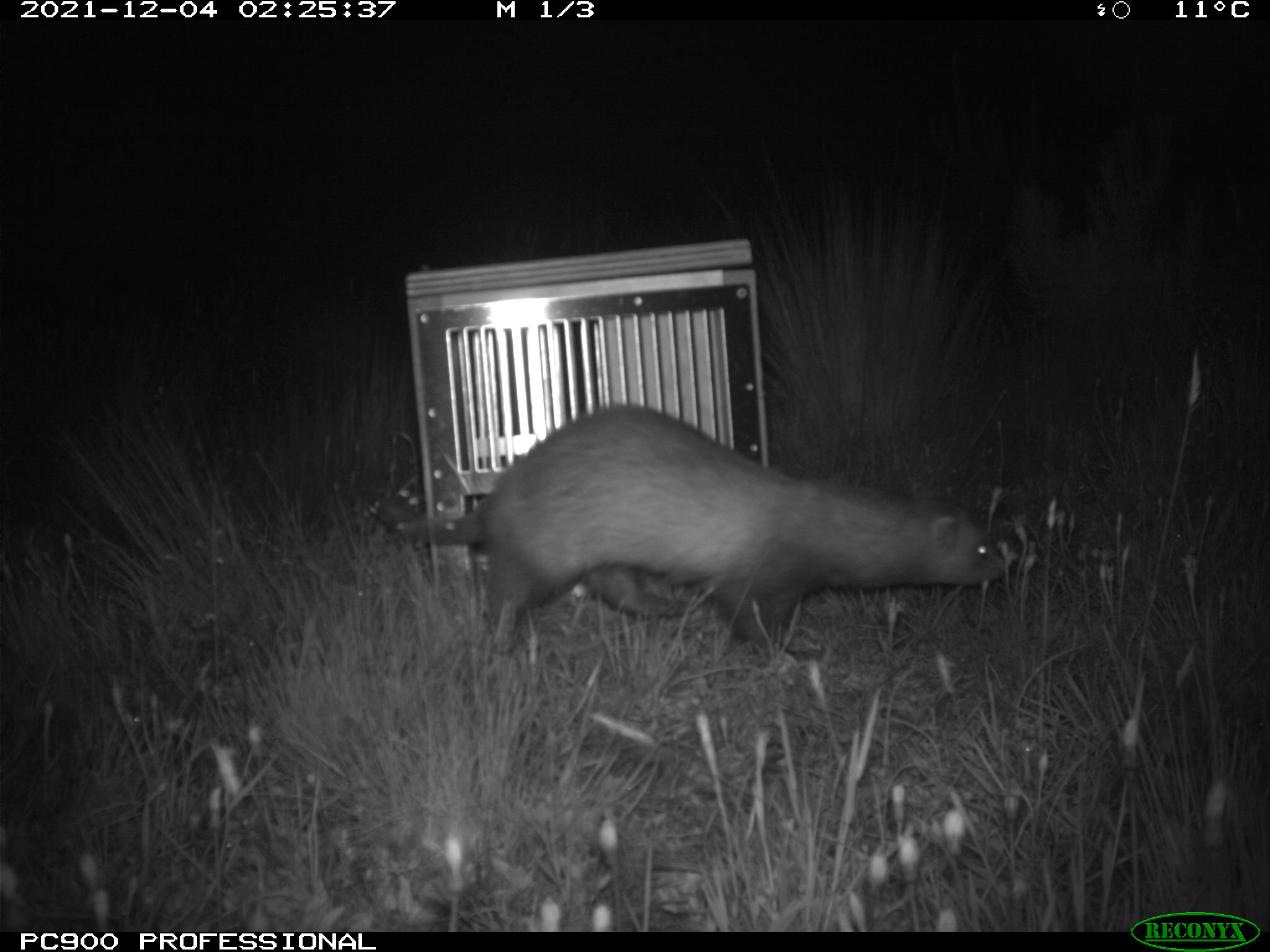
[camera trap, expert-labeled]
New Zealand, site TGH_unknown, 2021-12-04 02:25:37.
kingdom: Animalia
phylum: Chordata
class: Mammalia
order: Carnivora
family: Mustelidae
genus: Mustela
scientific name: Mustela furo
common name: ferret